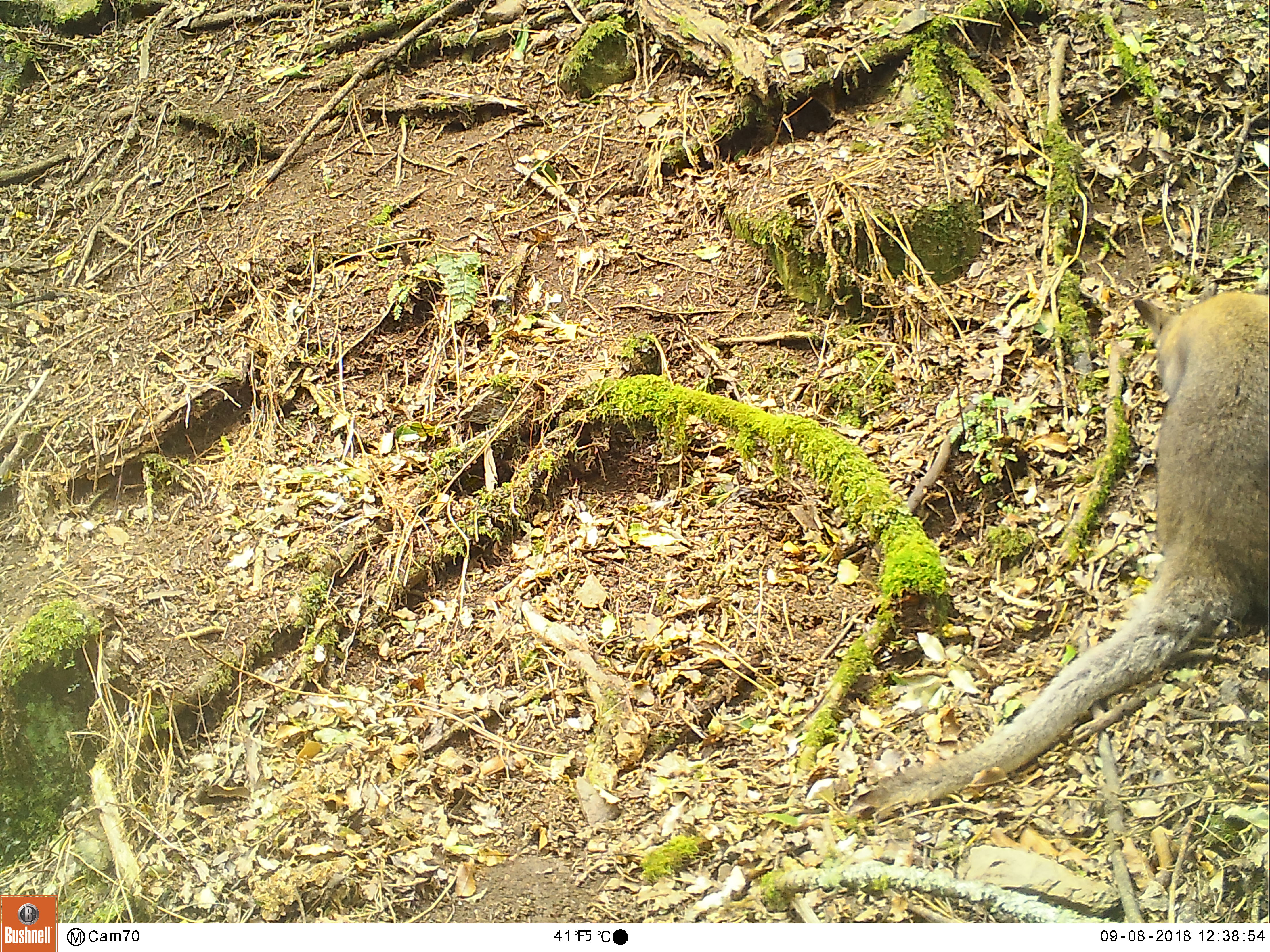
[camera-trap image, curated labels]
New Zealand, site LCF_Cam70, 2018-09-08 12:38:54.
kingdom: Animalia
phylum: Chordata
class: Mammalia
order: Diprotodontia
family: Macropodidae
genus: Notamacropus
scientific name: Notamacropus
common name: wallaby